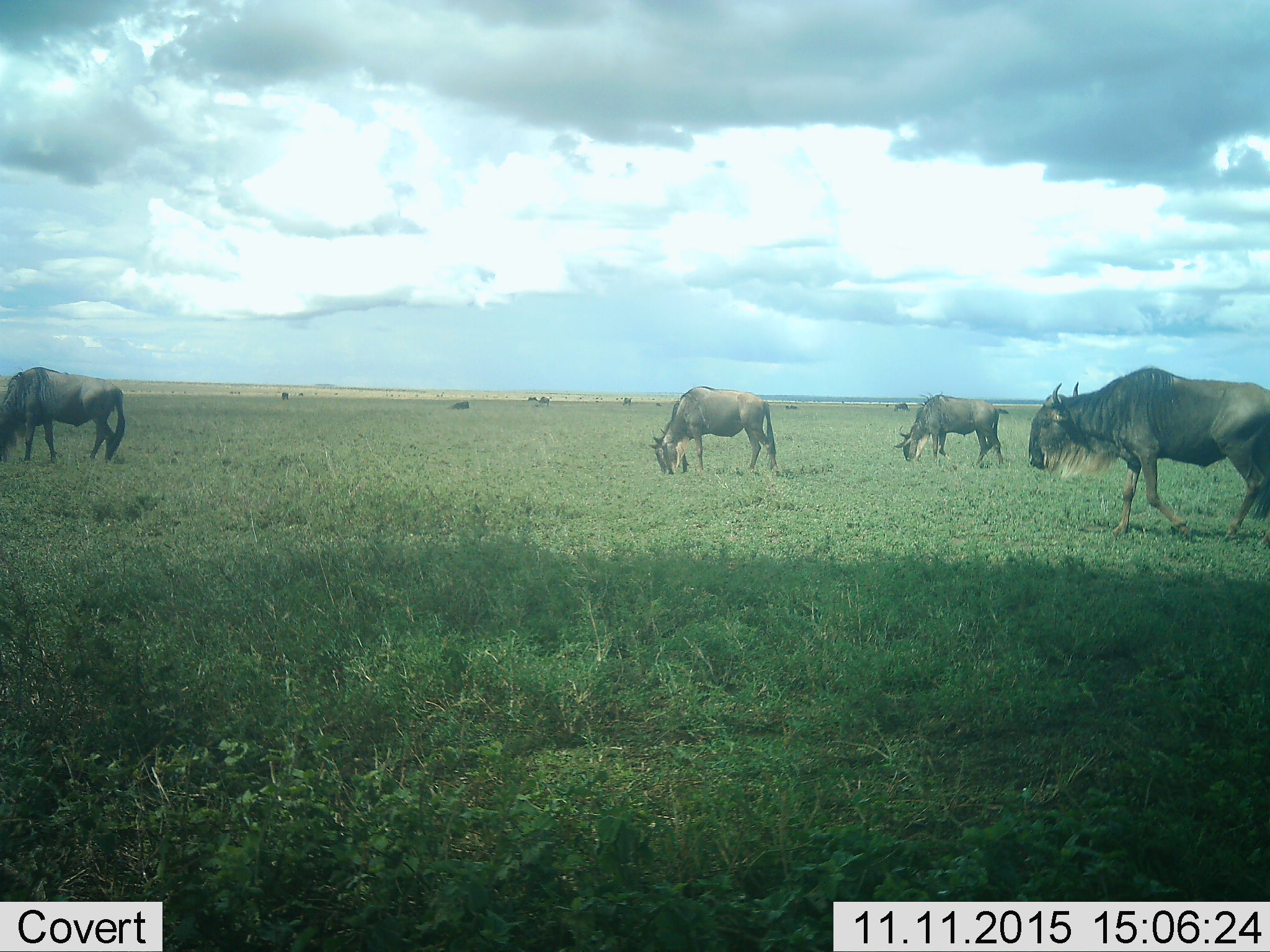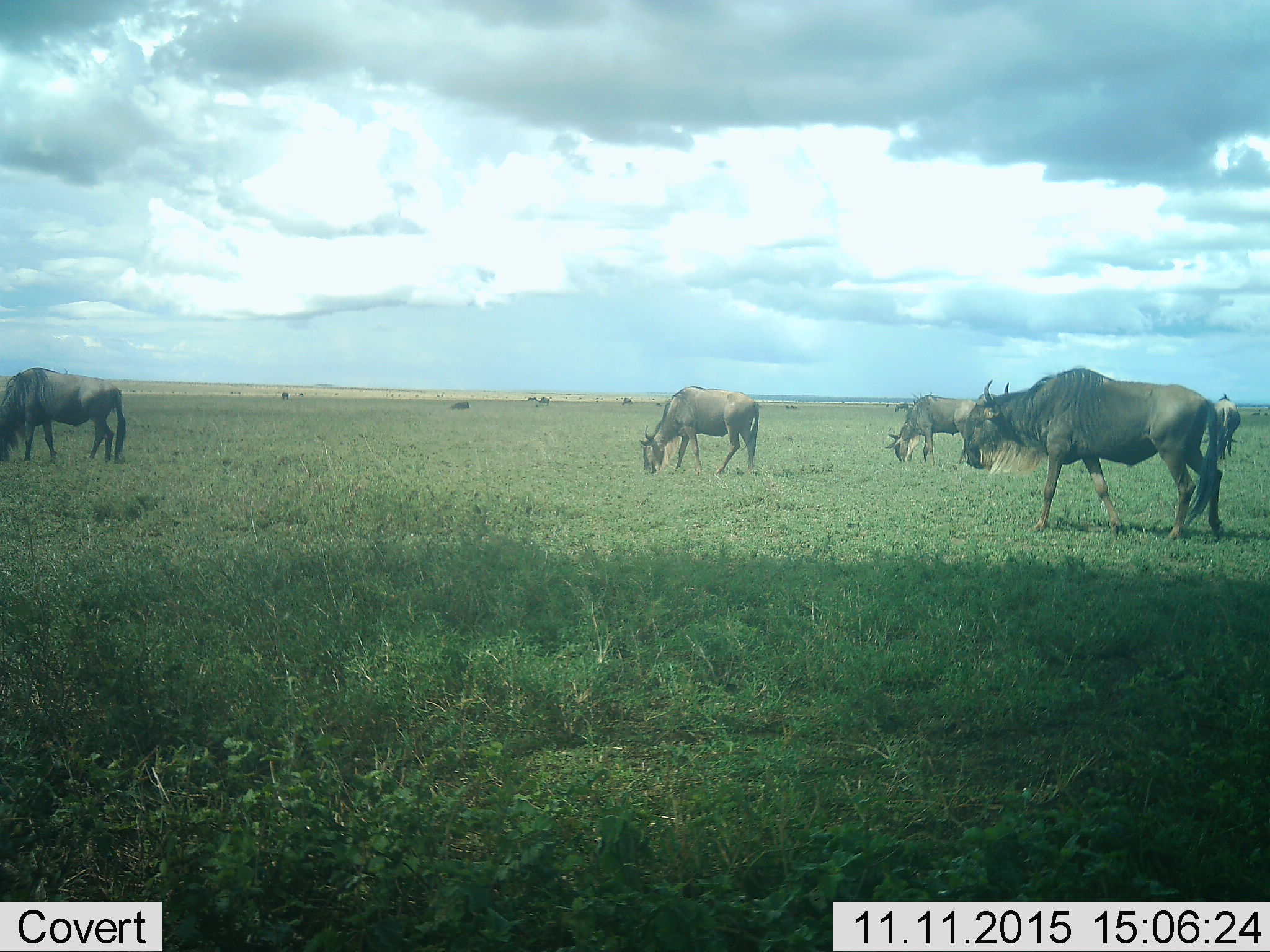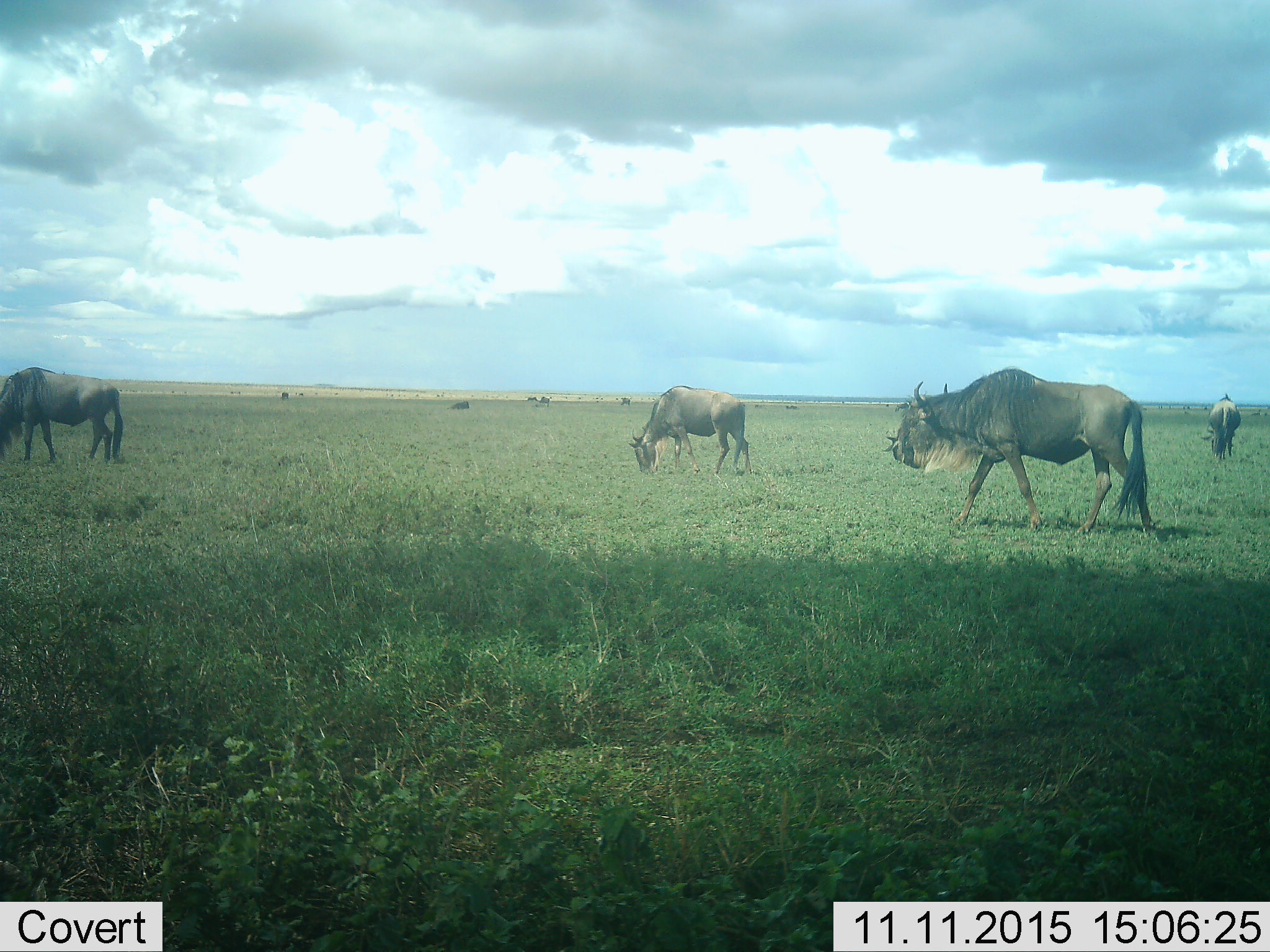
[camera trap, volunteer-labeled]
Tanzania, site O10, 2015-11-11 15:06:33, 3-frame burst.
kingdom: Animalia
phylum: Chordata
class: Mammalia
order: Artiodactyla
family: Bovidae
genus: Connochaetes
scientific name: Connochaetes taurinus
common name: blue wildebeest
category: wildebeest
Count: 10.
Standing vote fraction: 43%.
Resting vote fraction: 14%.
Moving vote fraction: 71%.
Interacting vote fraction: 0%.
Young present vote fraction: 0%.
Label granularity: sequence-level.